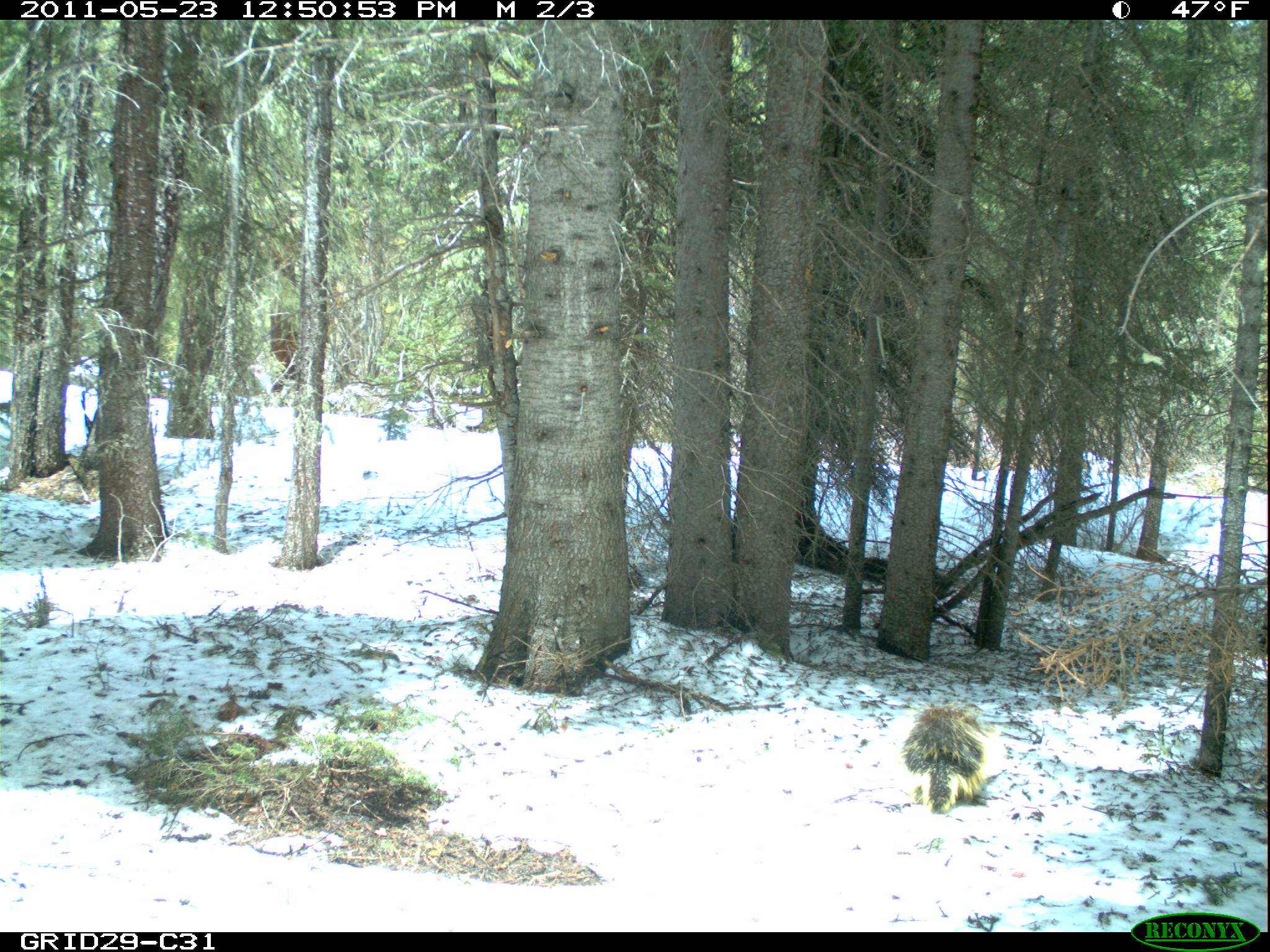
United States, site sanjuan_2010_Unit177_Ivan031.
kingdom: Animalia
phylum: Chordata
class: Mammalia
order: Rodentia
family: Erethizontidae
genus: Erethizon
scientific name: Erethizon dorsatum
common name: north american porcupine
Erethizon dorsatum (north american porcupine).